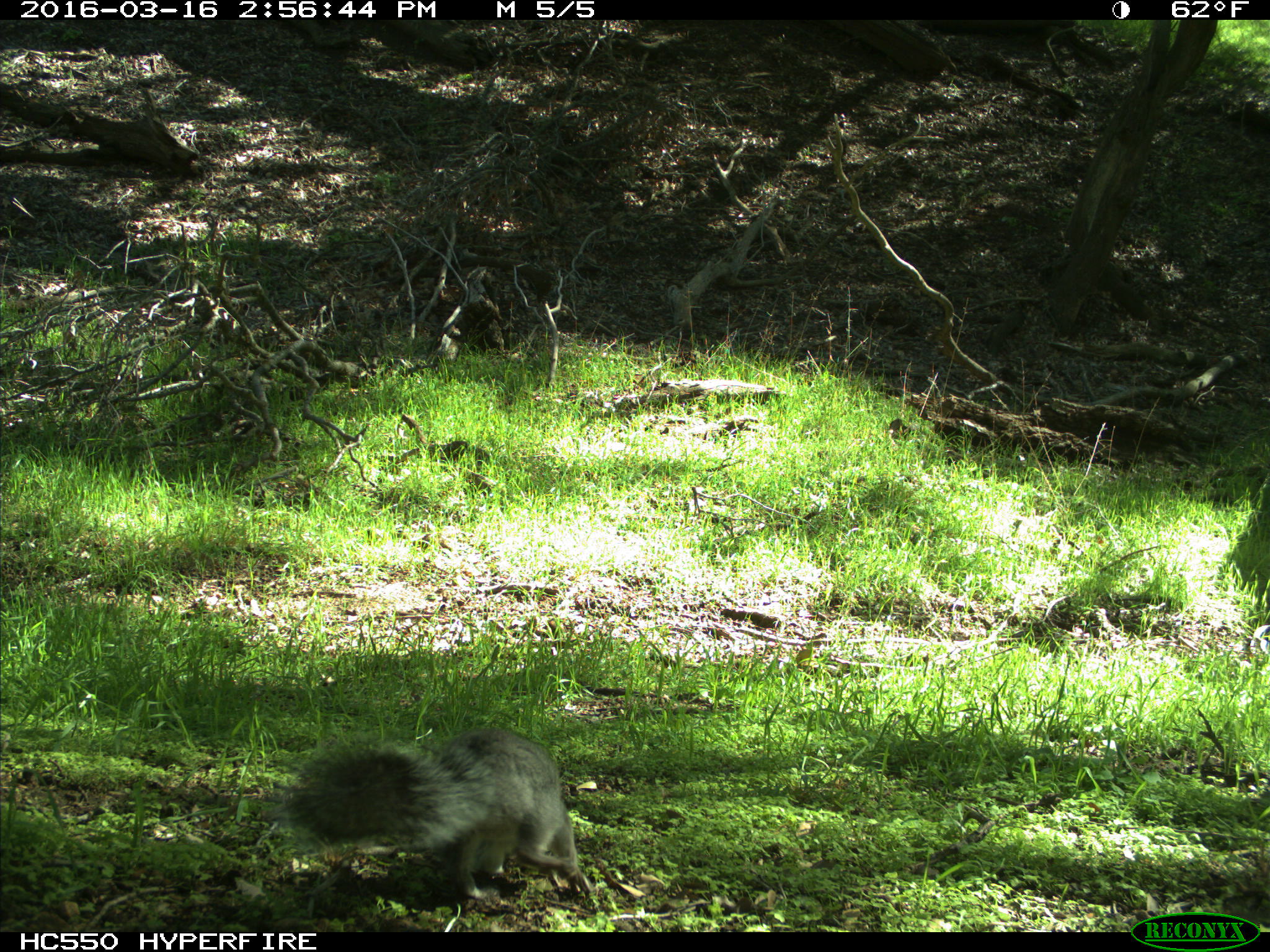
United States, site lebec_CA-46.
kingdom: Animalia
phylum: Chordata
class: Mammalia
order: Rodentia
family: Sciuridae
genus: Sciurus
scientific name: Sciurus carolinensis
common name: eastern gray squirrel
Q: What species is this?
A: Sciurus carolinensis (eastern gray squirrel).